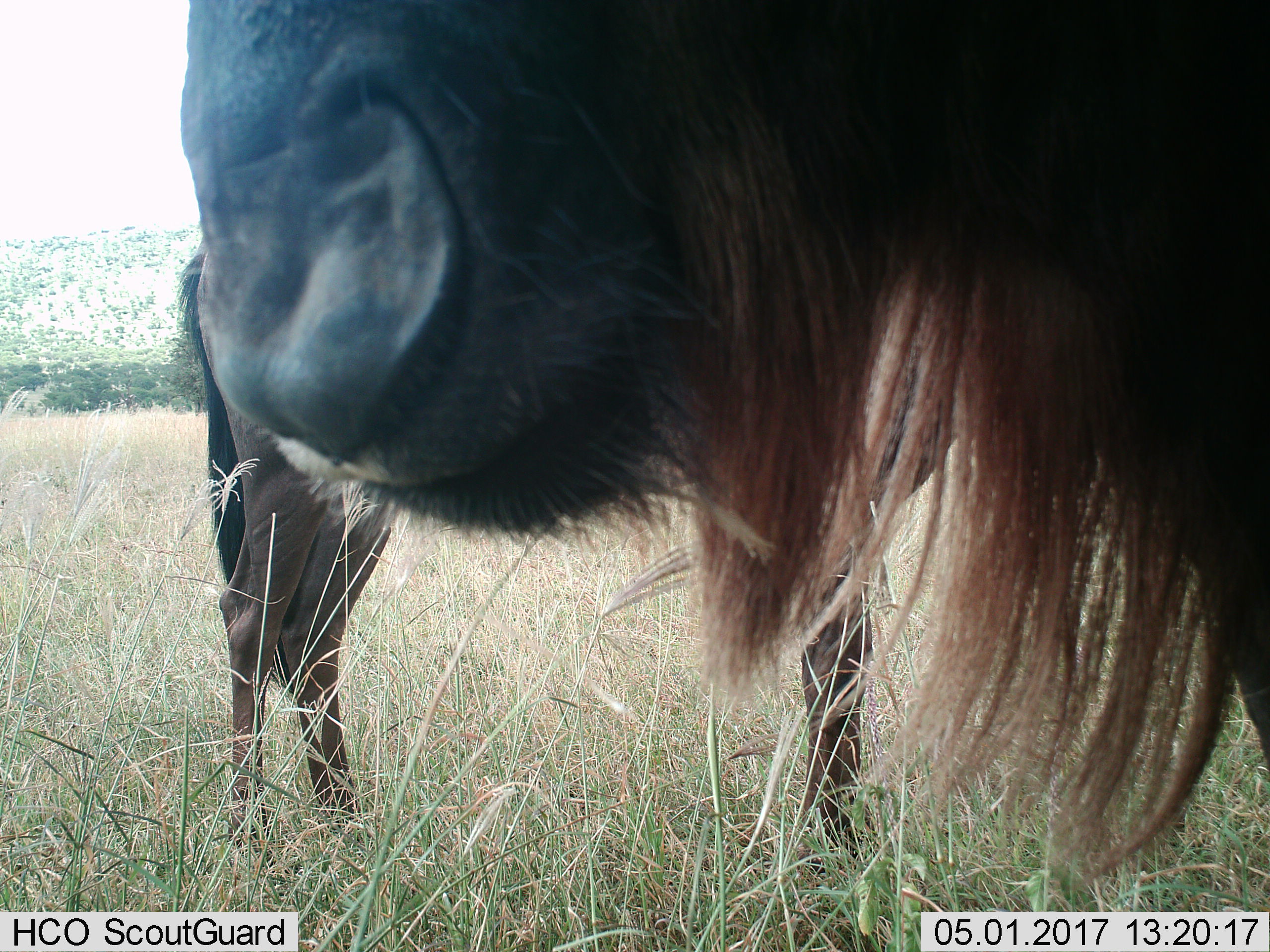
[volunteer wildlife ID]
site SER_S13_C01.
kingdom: Animalia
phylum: Chordata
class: Mammalia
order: Artiodactyla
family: Bovidae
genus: Connochaetes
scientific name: Connochaetes taurinus taurinus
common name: blue wildebeest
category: wildebeestblue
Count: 2.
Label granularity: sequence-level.